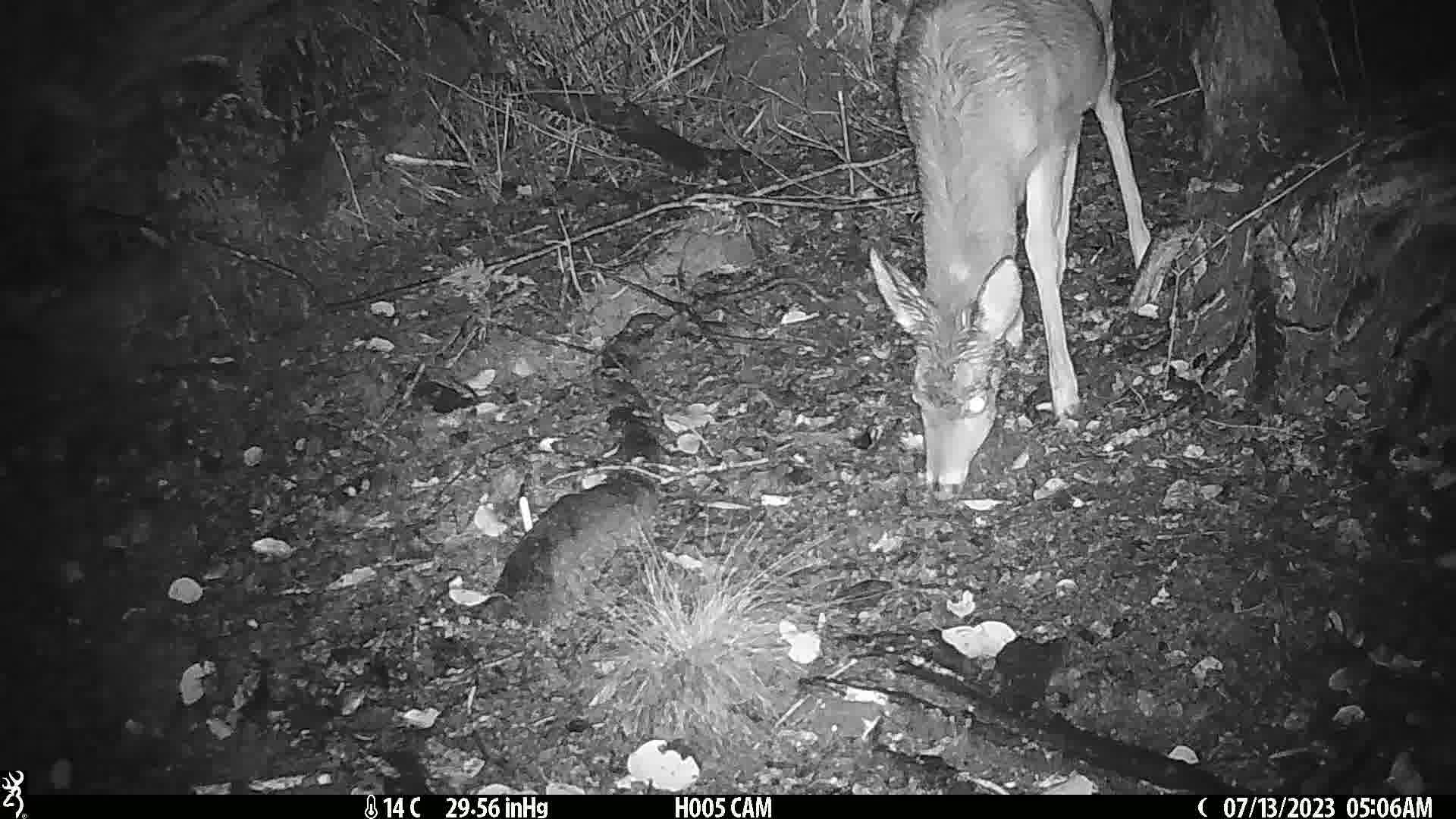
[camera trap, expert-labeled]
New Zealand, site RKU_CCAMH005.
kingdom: Animalia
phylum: Chordata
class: Mammalia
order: Artiodactyla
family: Cervidae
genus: Odocoileus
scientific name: Odocoileus virginianus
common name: white-tailed deer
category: white tailed deer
White tailed deer (white-tailed deer) (Odocoileus virginianus).